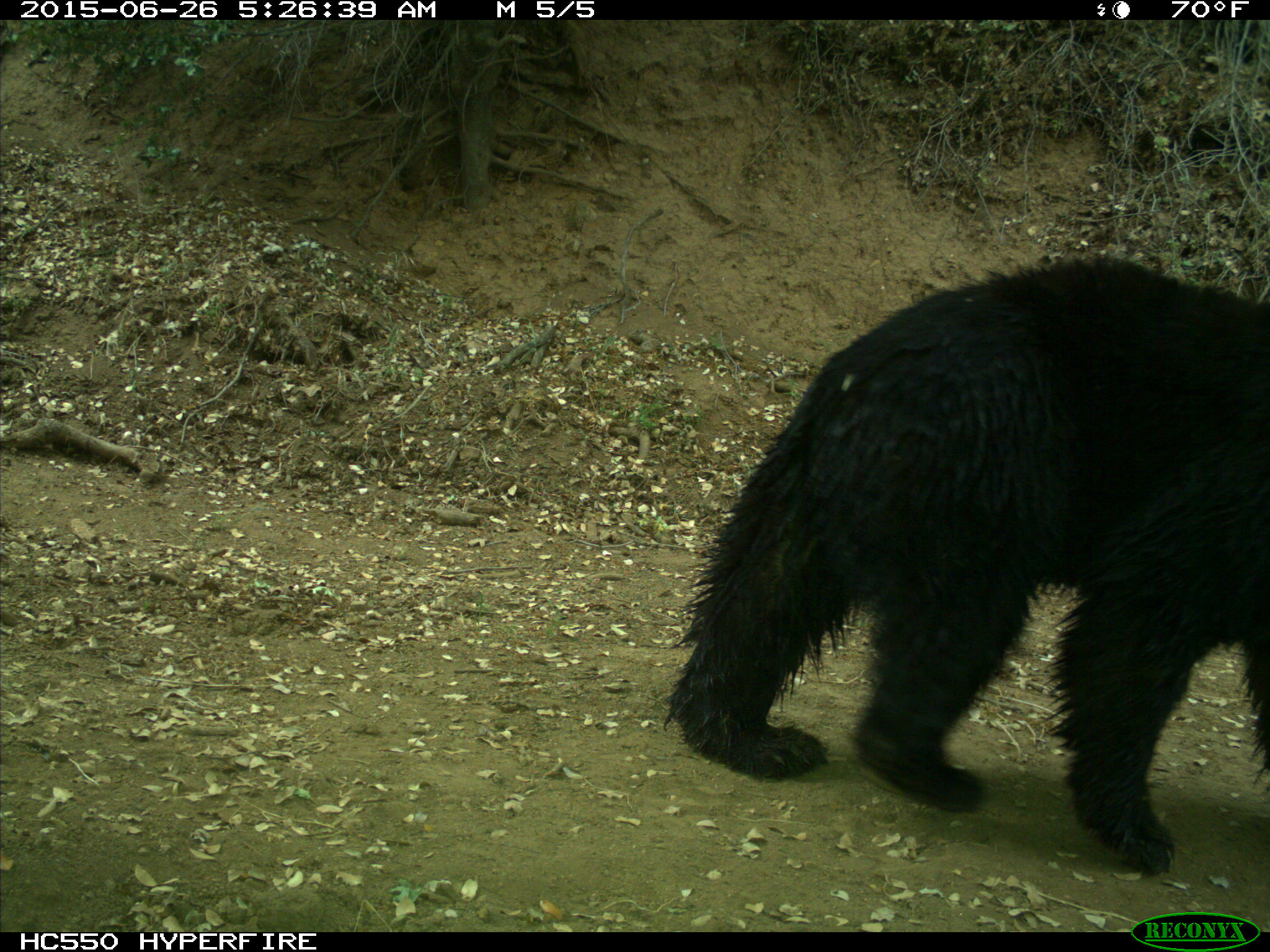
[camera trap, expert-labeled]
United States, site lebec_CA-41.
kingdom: Animalia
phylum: Chordata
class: Mammalia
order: Carnivora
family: Ursidae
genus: Ursus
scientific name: Ursus americanus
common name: american black bear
Ursus americanus (american black bear).